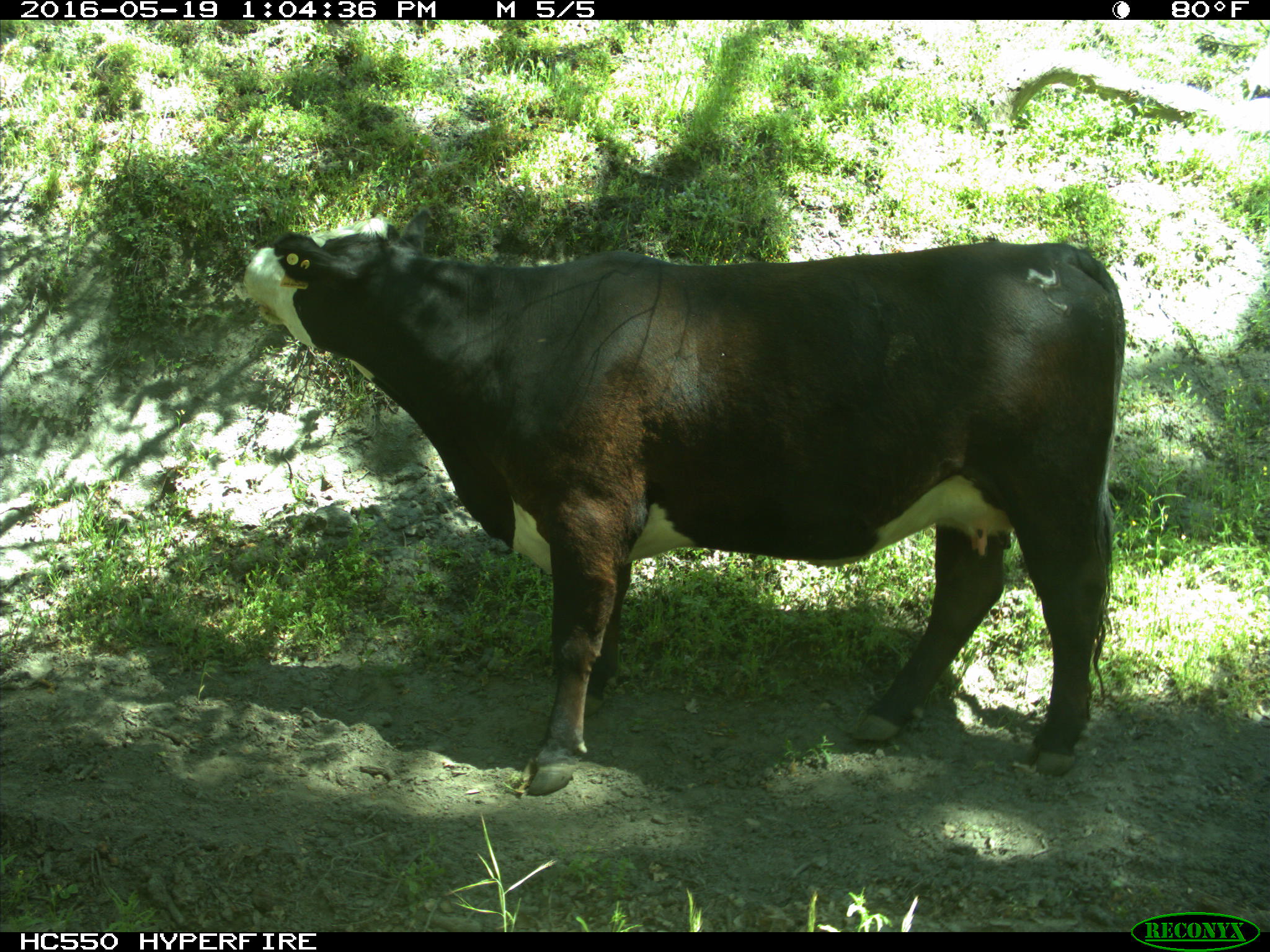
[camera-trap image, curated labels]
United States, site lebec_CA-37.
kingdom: Animalia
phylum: Chordata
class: Mammalia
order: Artiodactyla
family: Bovidae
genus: Bos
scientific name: Bos taurus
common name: domestic cow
Bos taurus (domestic cow).